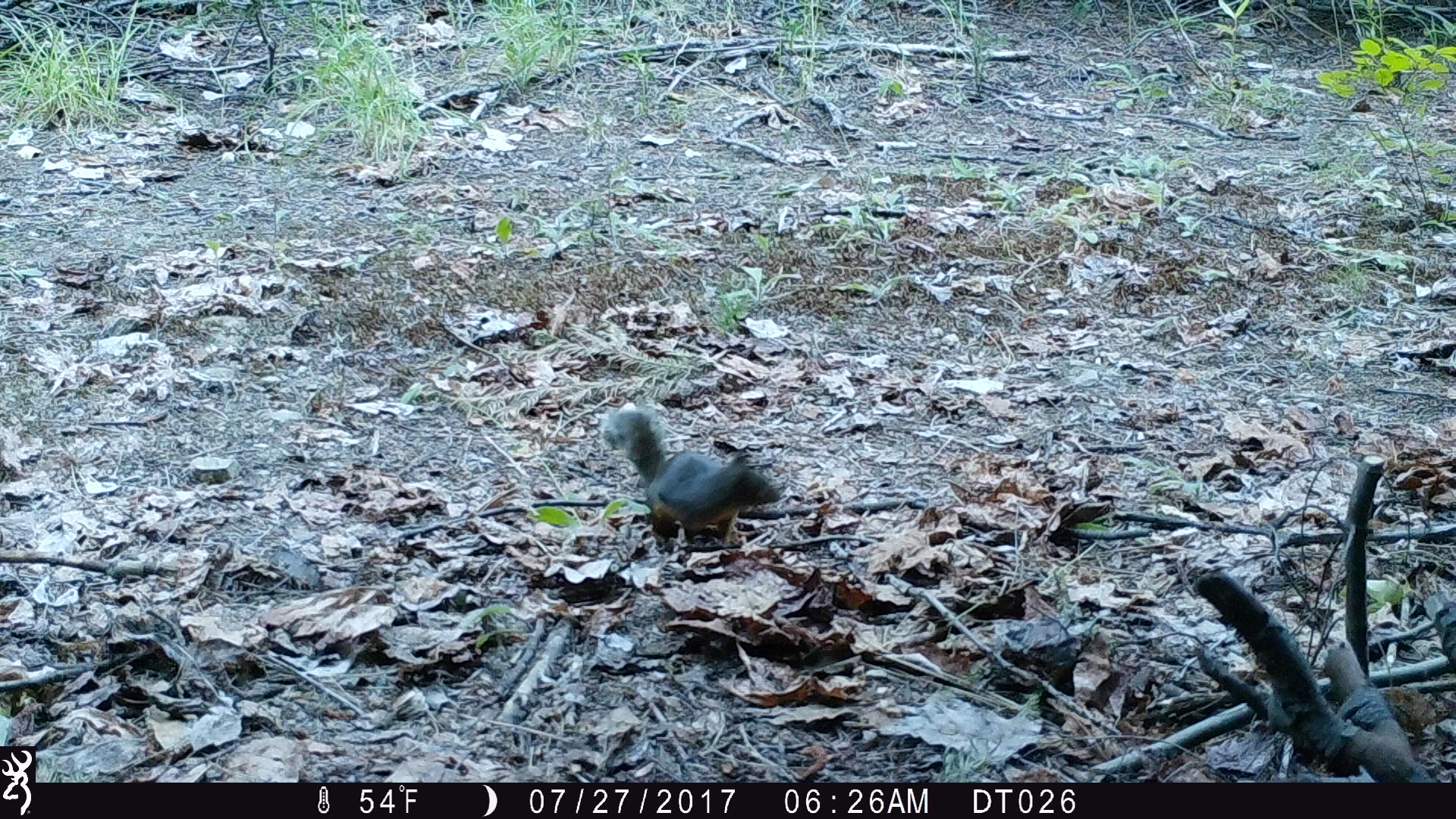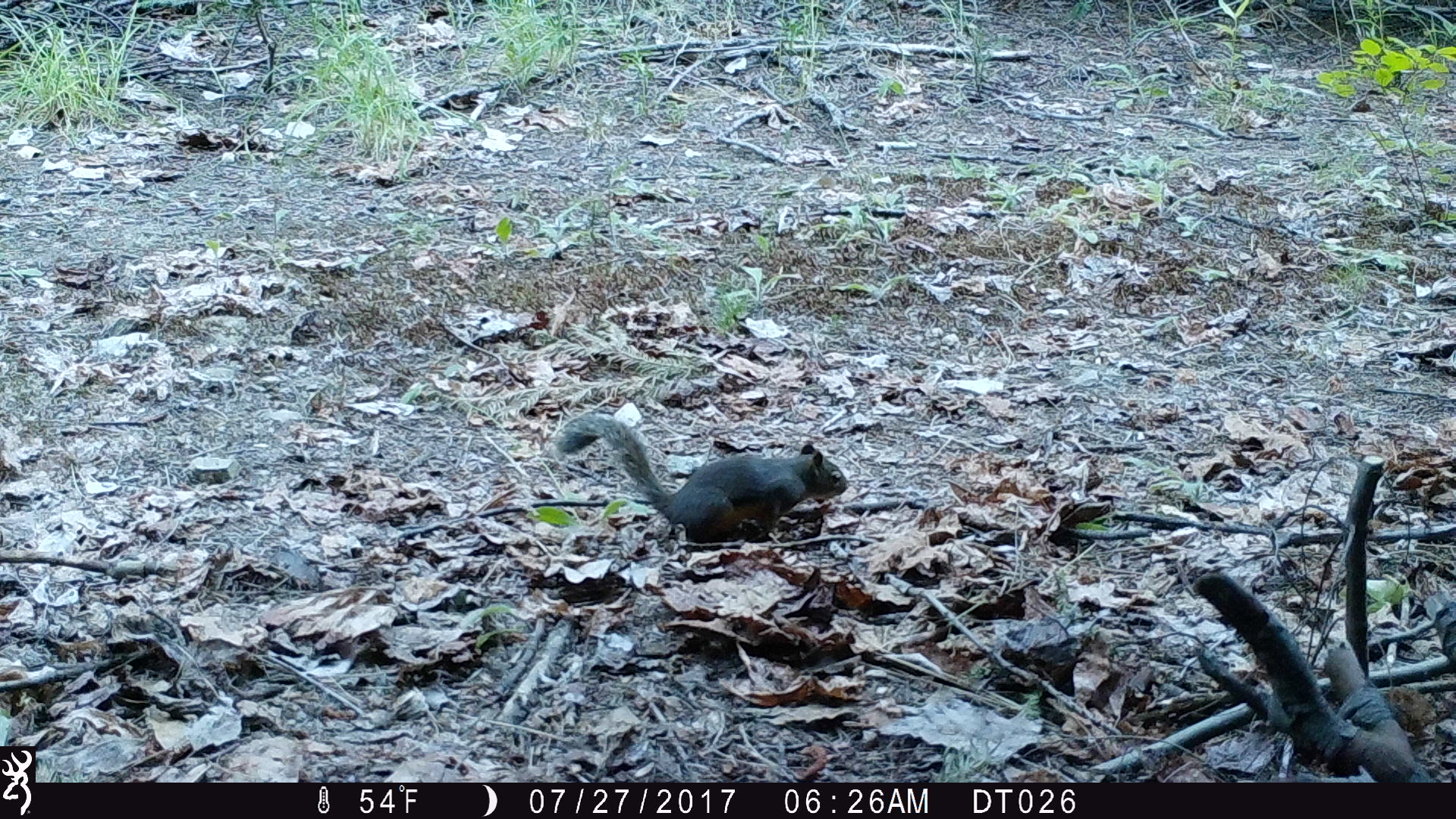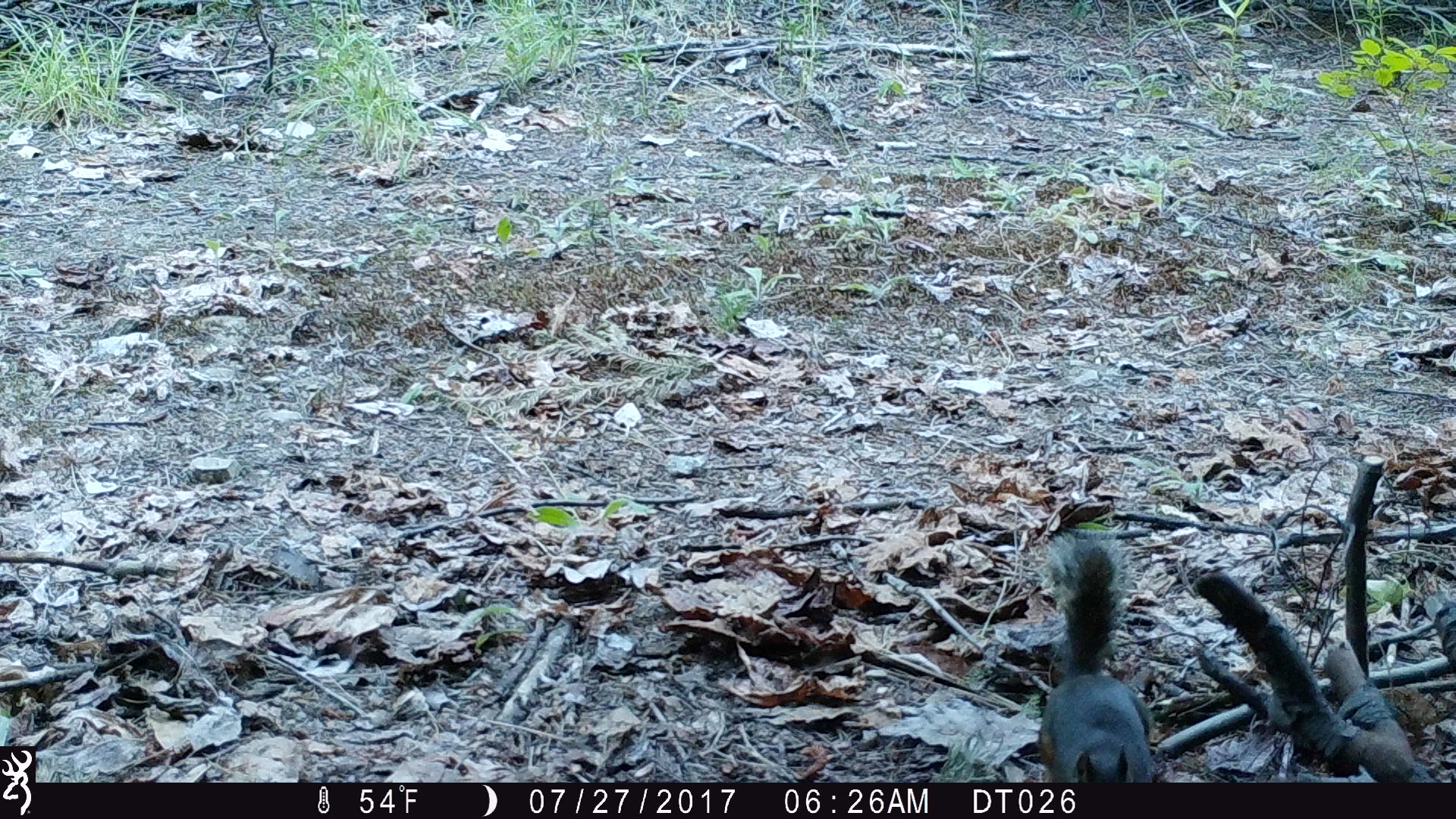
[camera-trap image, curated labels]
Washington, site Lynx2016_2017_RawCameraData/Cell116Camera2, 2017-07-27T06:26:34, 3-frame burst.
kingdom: Animalia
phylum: Chordata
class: Mammalia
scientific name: Mammalia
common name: small mammal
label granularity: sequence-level